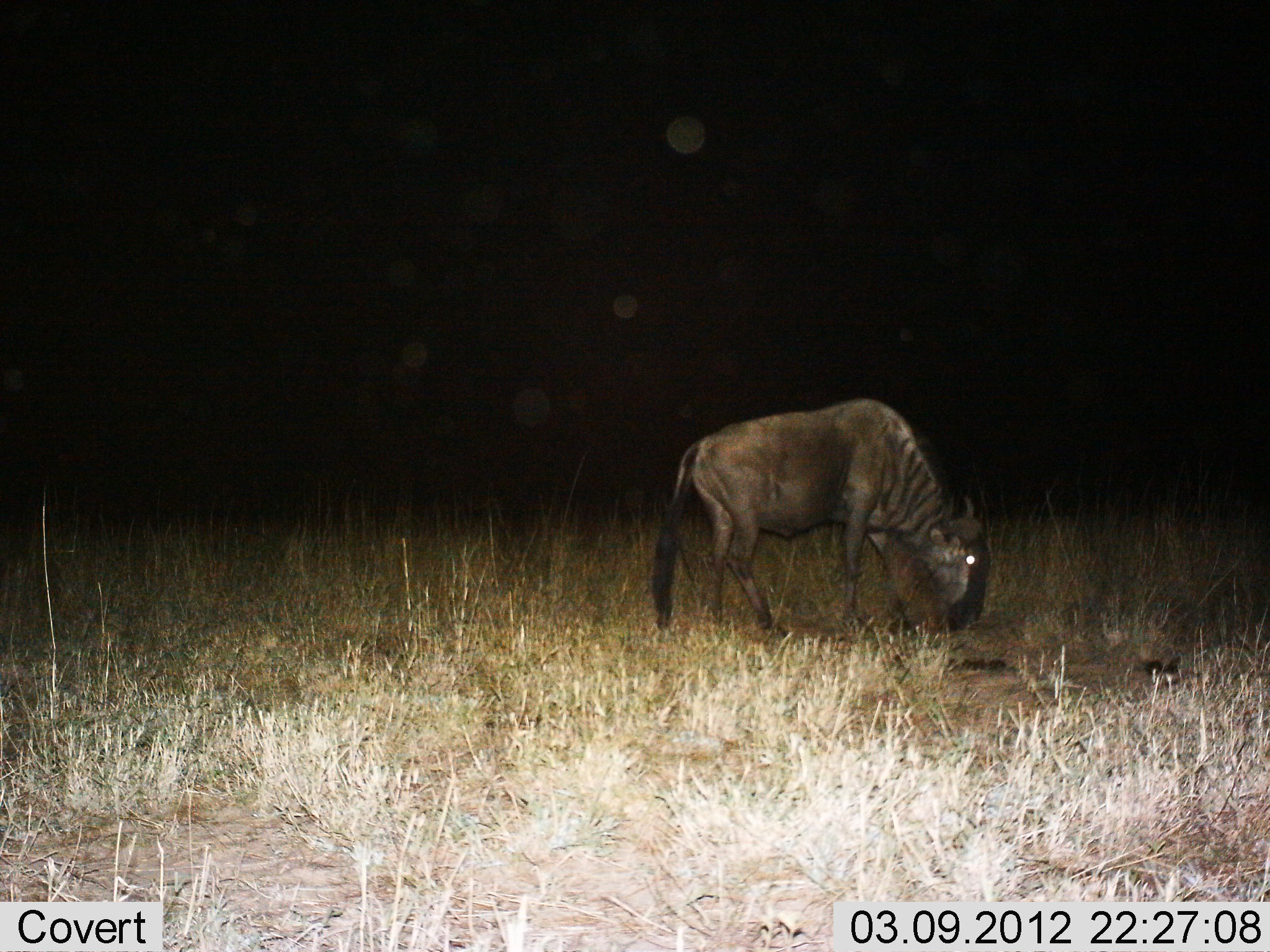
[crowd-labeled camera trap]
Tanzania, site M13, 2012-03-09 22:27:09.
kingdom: Animalia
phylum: Chordata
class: Mammalia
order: Artiodactyla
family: Bovidae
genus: Connochaetes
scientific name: Connochaetes taurinus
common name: blue wildebeest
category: wildebeest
Wildebeest (blue wildebeest) (Connochaetes taurinus), count 1. Behavior (volunteer vote fractions): standing 38%, resting 0%, moving 0%, interacting 0%. Young present (vote fraction): 0%. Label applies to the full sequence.